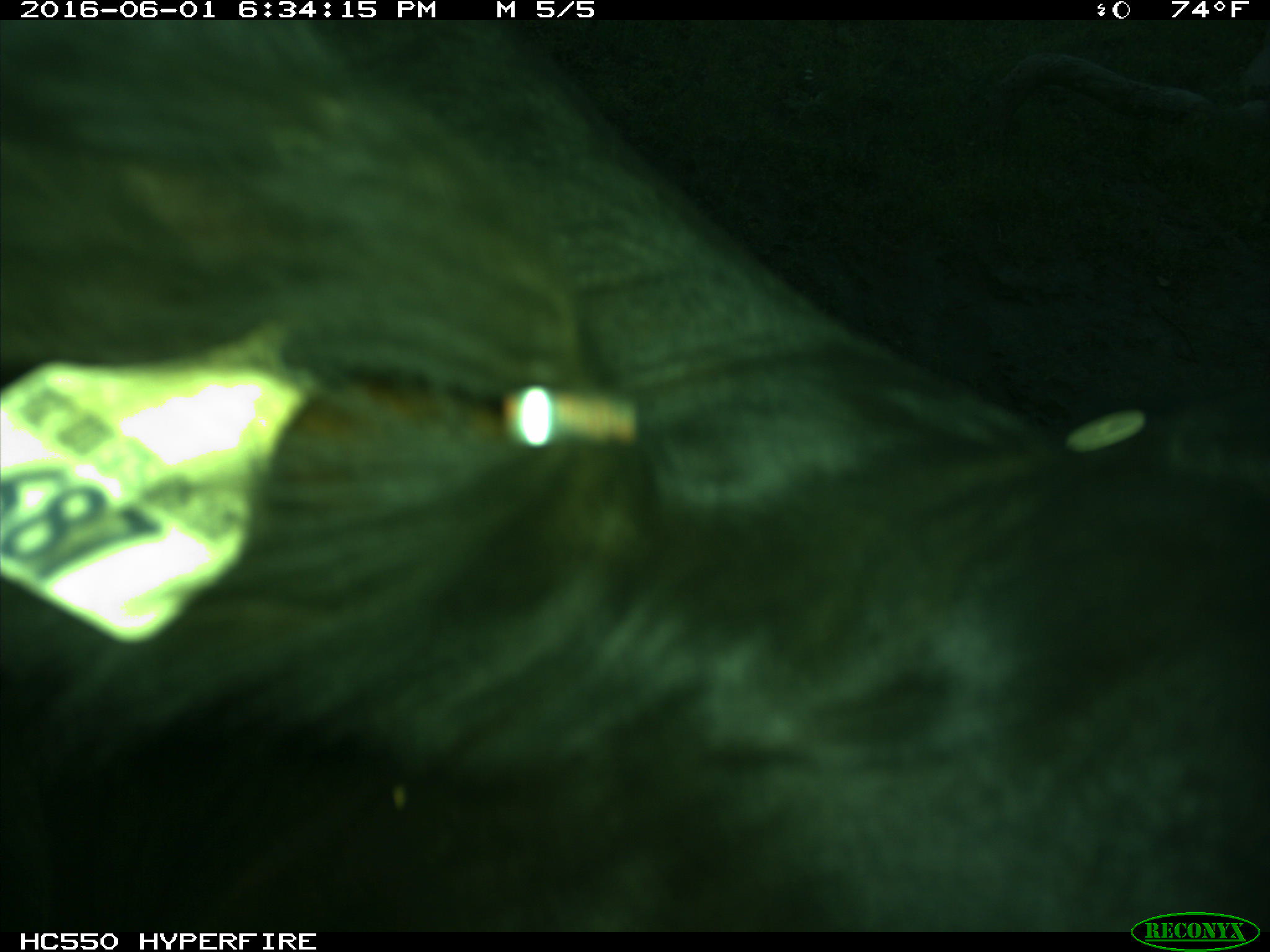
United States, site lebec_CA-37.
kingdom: Animalia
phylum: Chordata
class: Mammalia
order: Artiodactyla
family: Bovidae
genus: Bos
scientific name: Bos taurus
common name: domestic cow